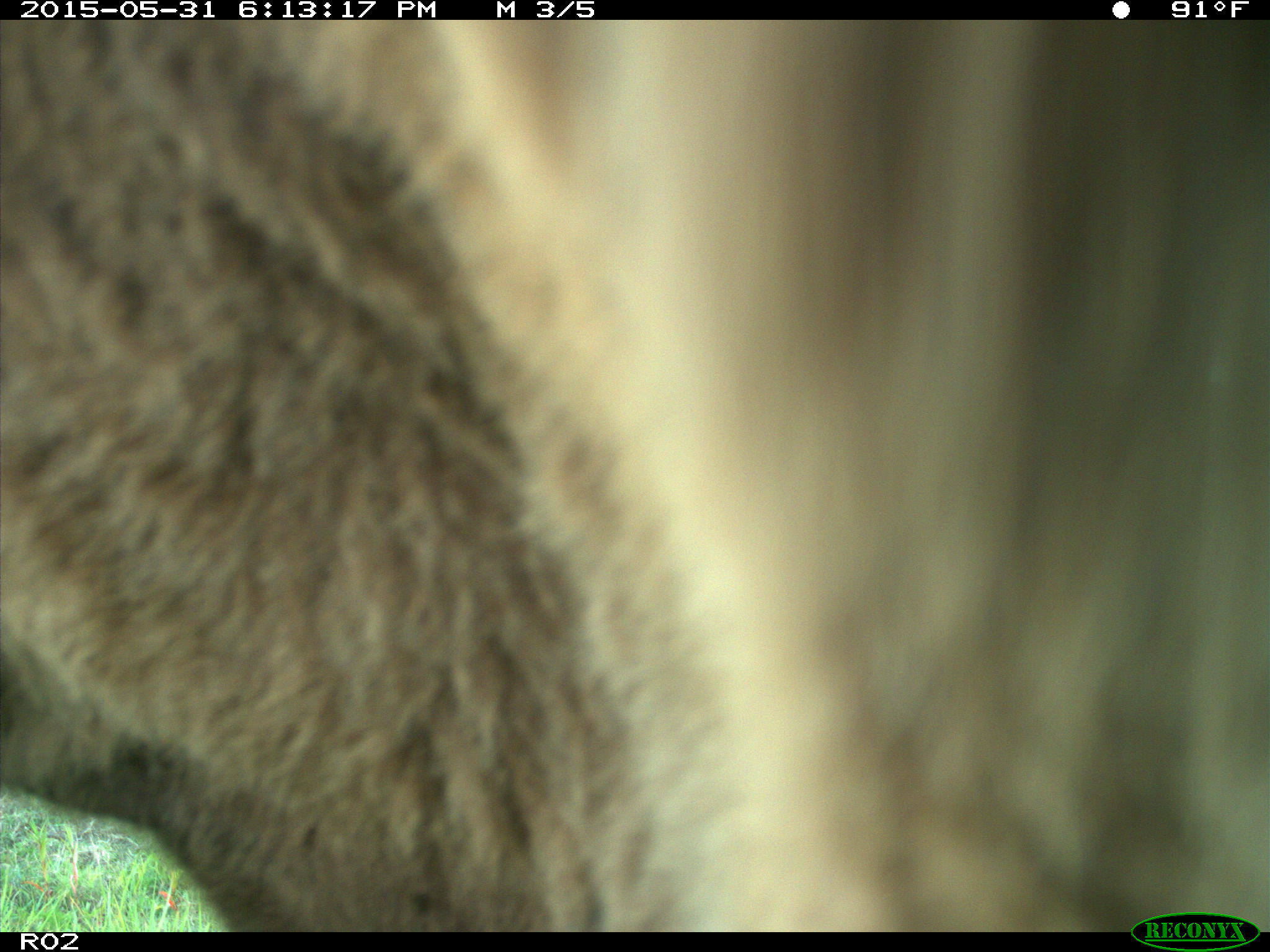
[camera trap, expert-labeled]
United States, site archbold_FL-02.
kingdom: Animalia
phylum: Chordata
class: Mammalia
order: Artiodactyla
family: Bovidae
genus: Bos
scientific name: Bos taurus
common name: domestic cow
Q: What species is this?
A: Bos taurus (domestic cow).